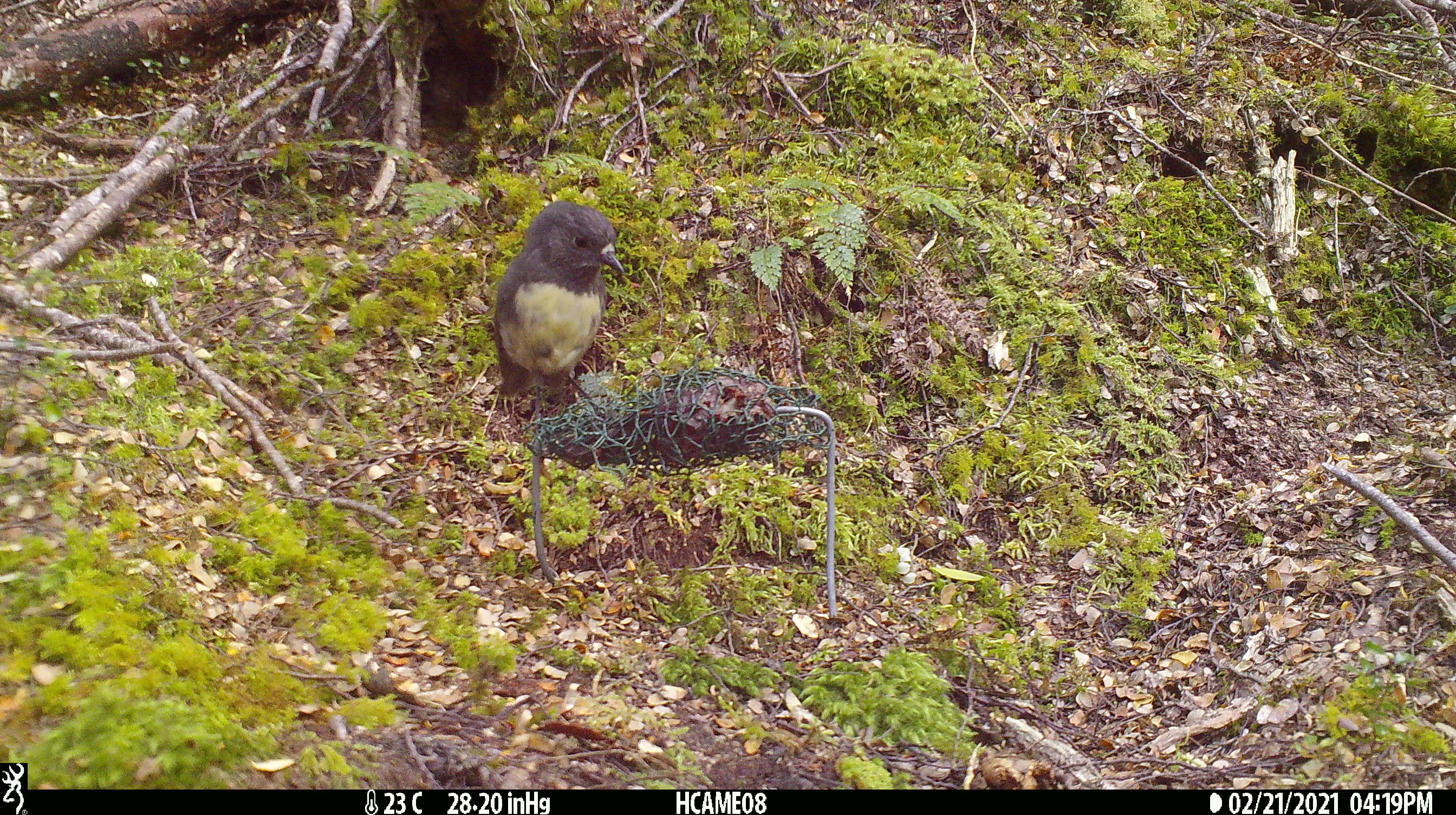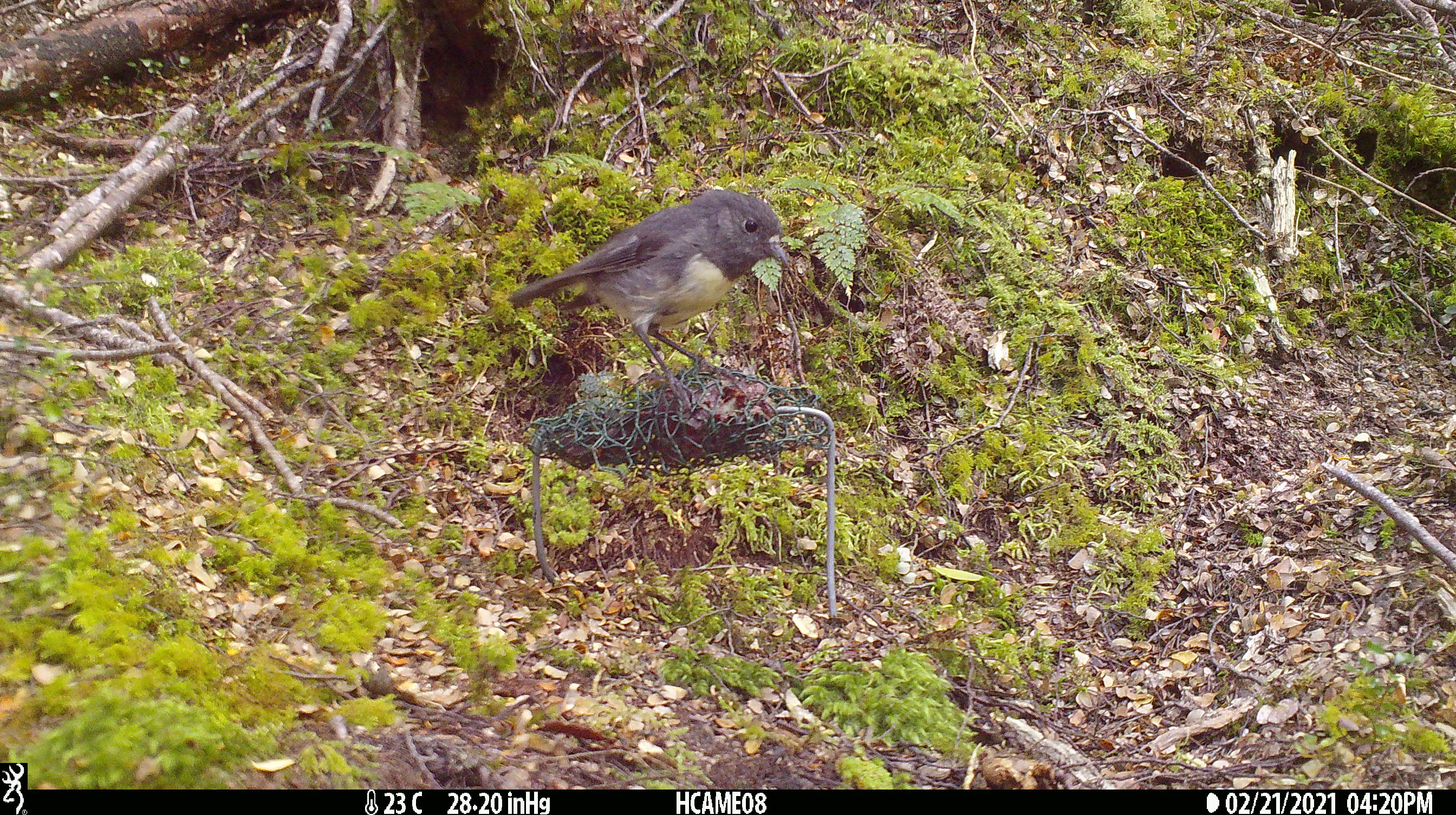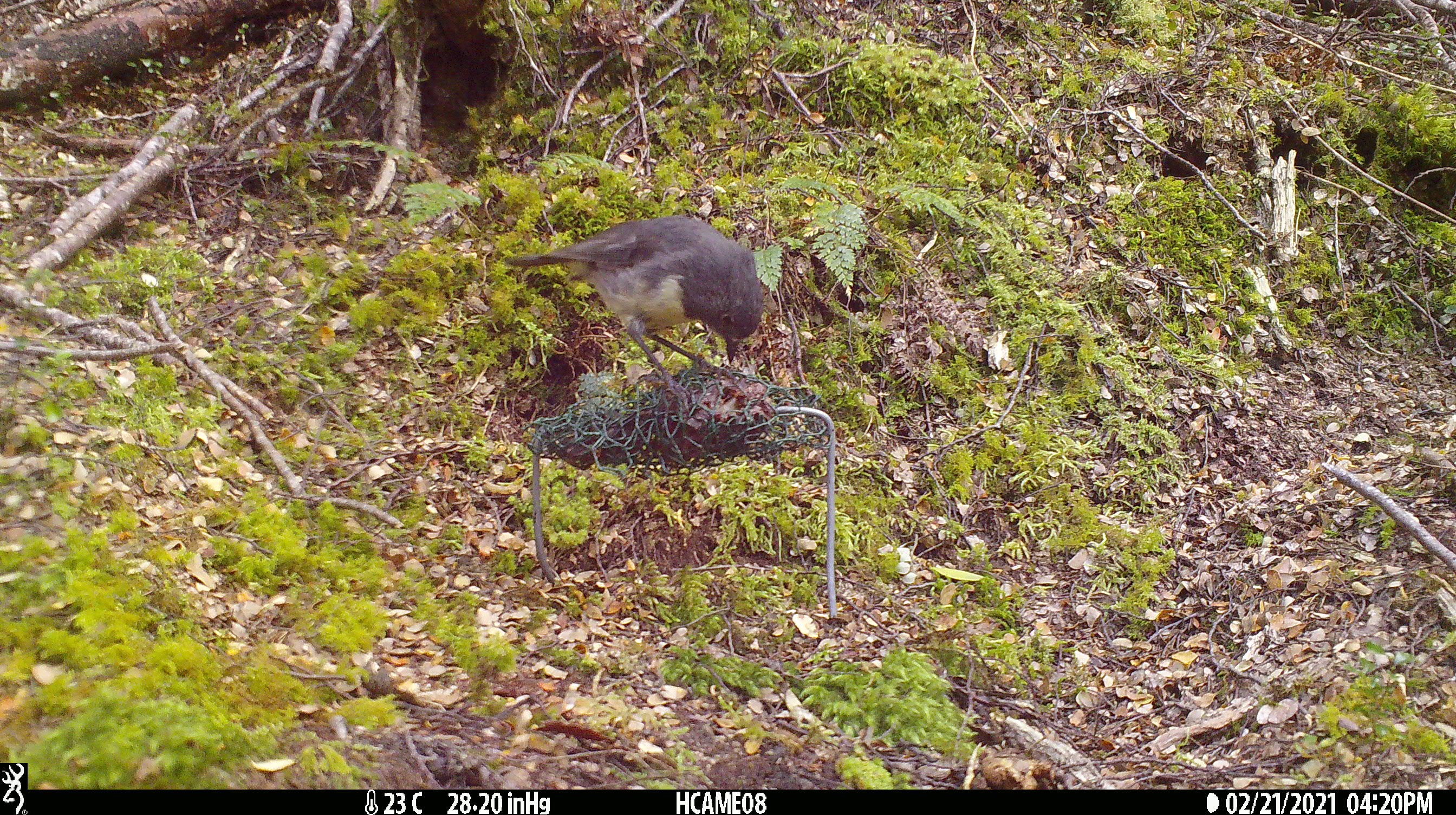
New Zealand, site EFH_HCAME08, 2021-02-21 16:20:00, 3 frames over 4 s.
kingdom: Animalia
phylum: Chordata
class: Aves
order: Passeriformes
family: Petroicidae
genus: Petroica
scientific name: Petroica australis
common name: new zealand robin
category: robin